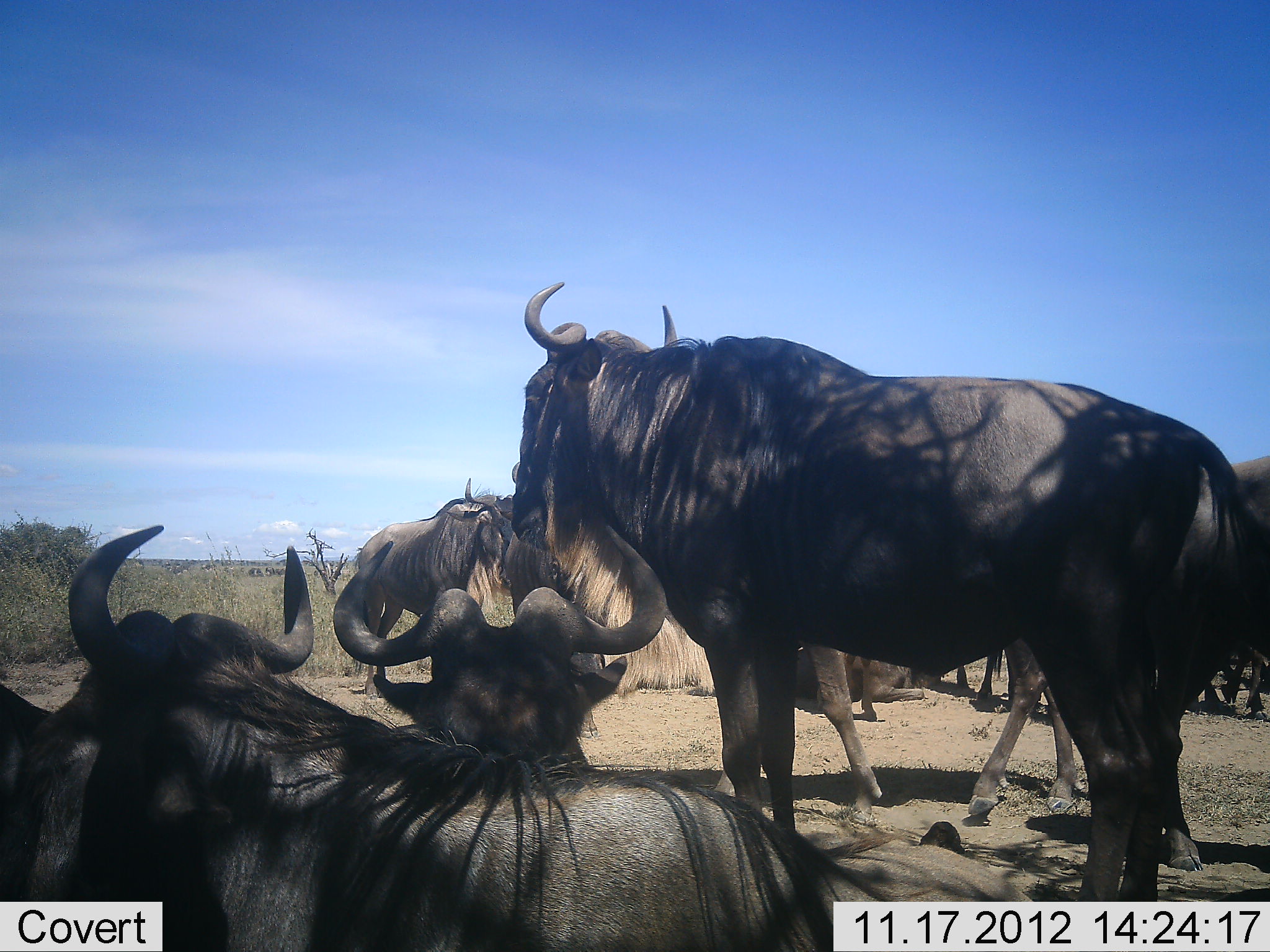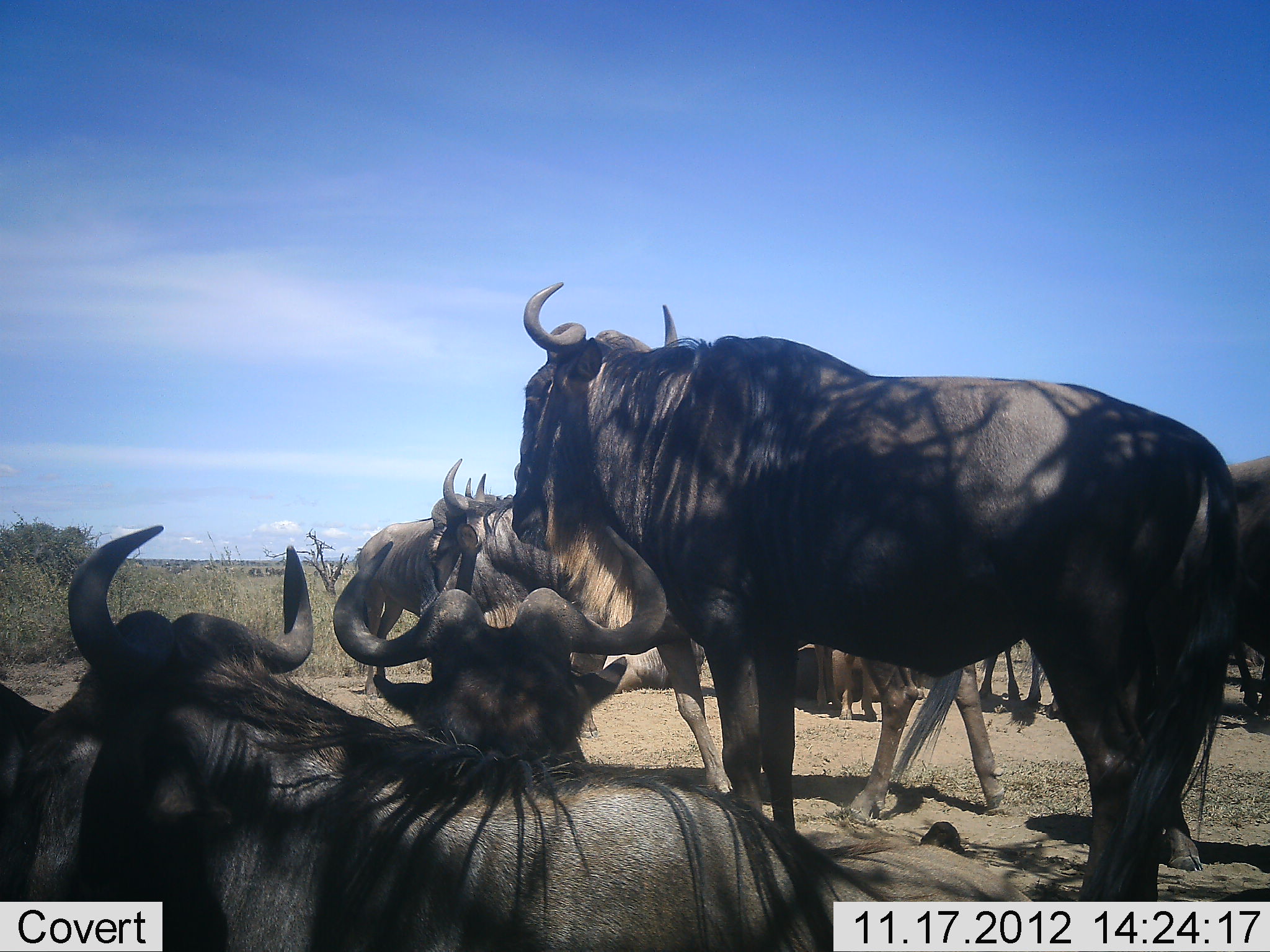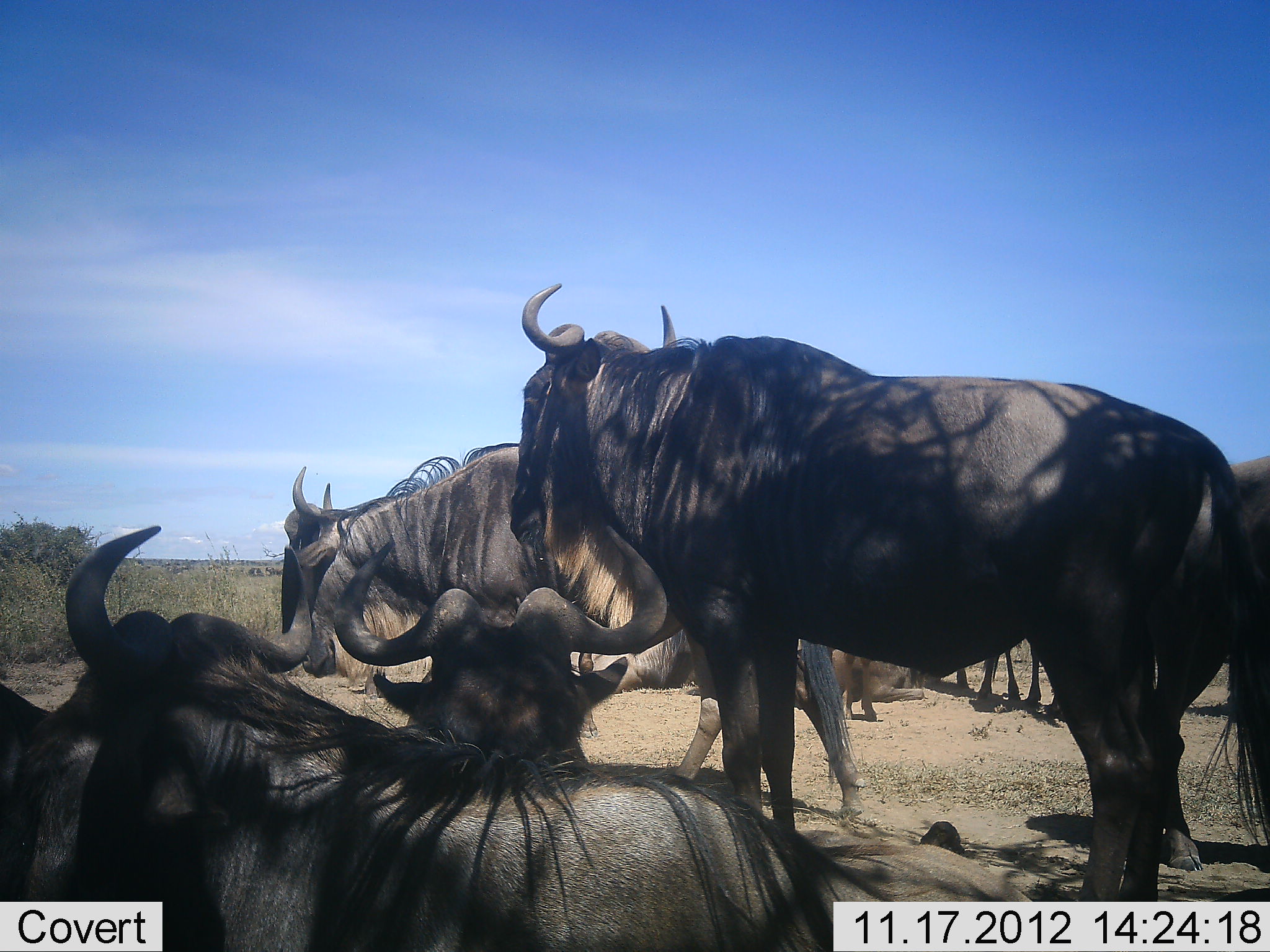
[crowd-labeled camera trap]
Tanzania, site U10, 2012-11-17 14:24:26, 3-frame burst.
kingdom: Animalia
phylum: Chordata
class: Mammalia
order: Artiodactyla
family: Bovidae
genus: Connochaetes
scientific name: Connochaetes taurinus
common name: blue wildebeest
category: wildebeest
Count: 9.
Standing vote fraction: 73%.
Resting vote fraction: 73%.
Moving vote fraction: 45%.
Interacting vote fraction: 18%.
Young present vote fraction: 9%.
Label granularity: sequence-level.